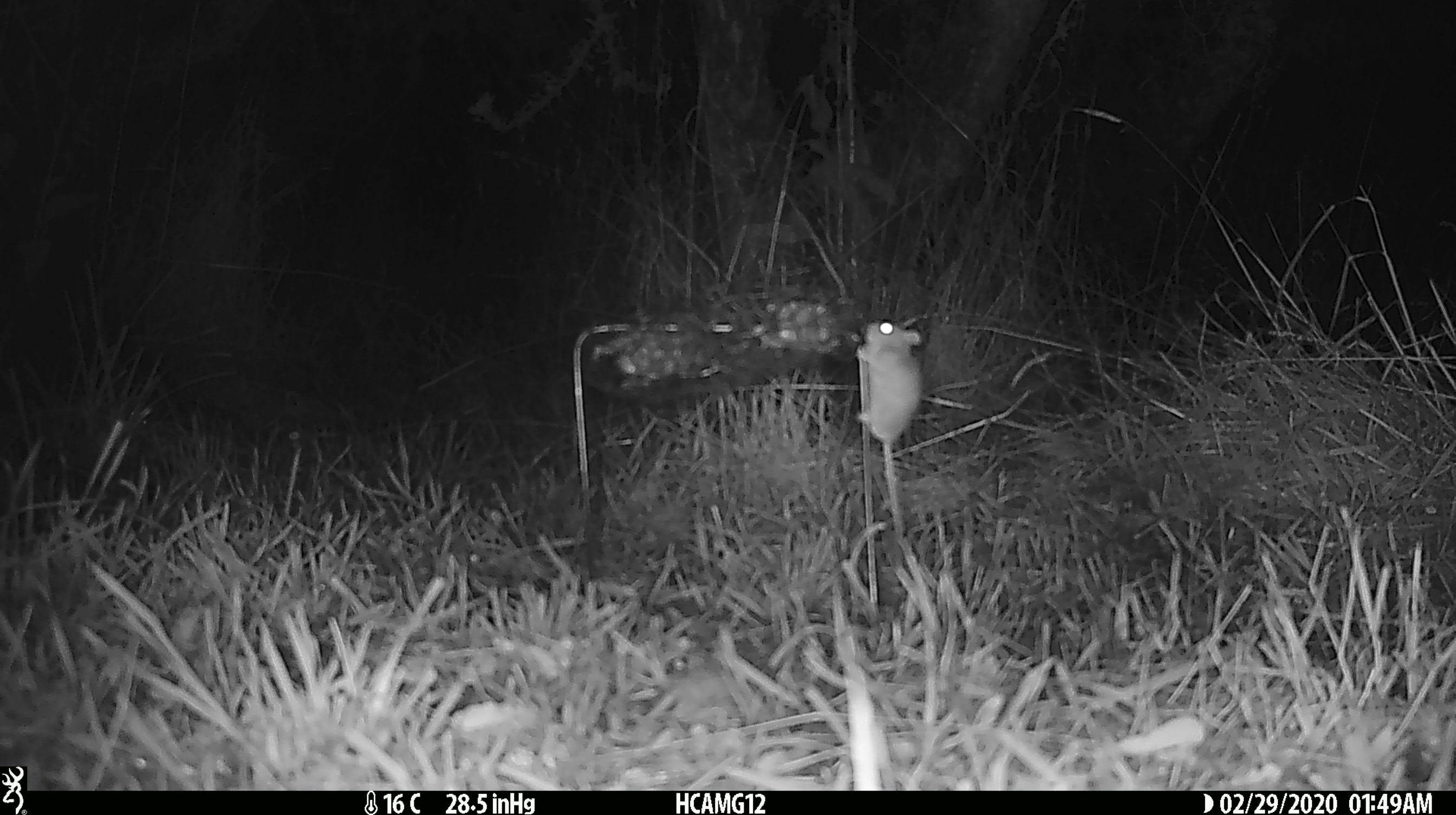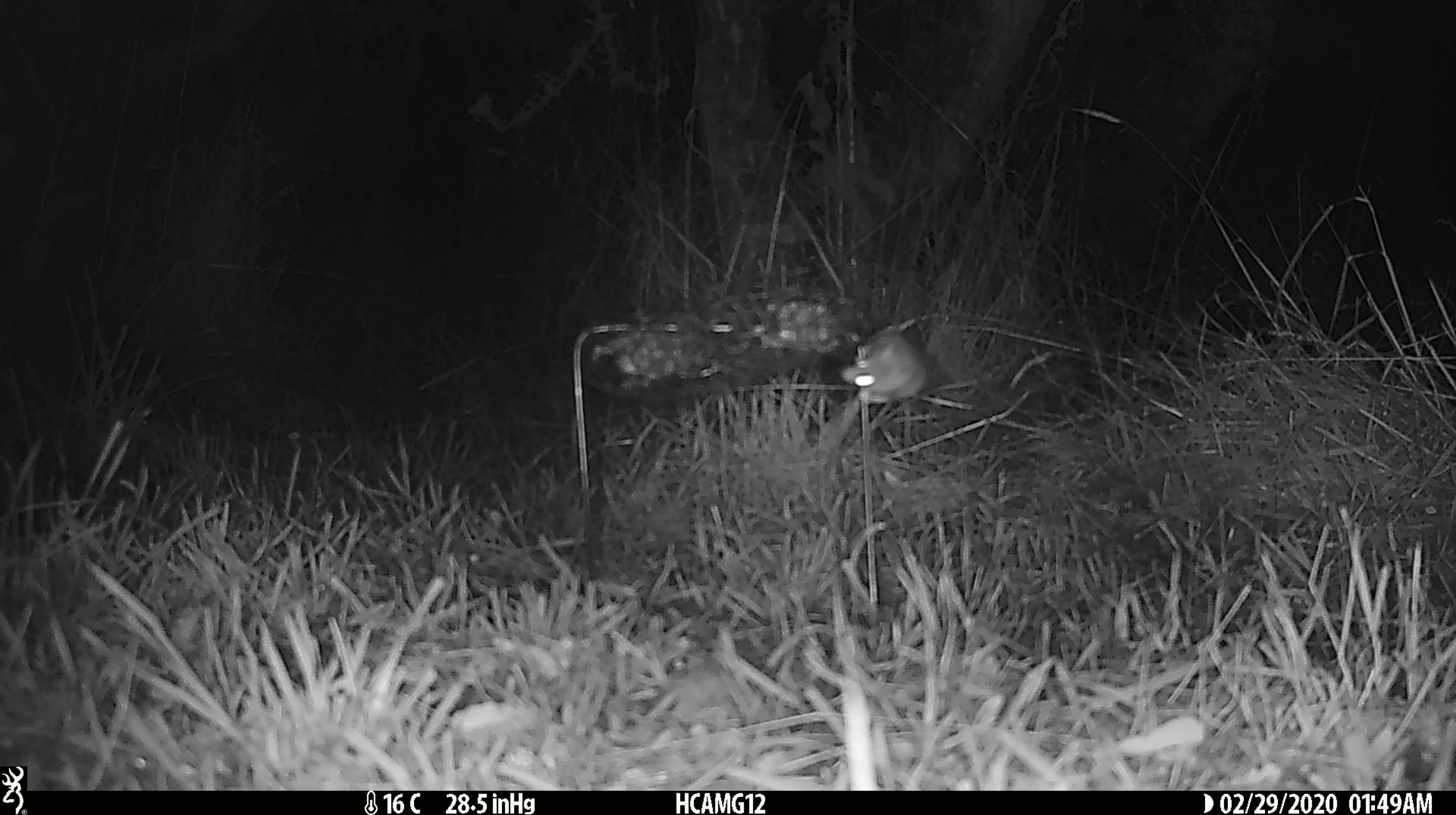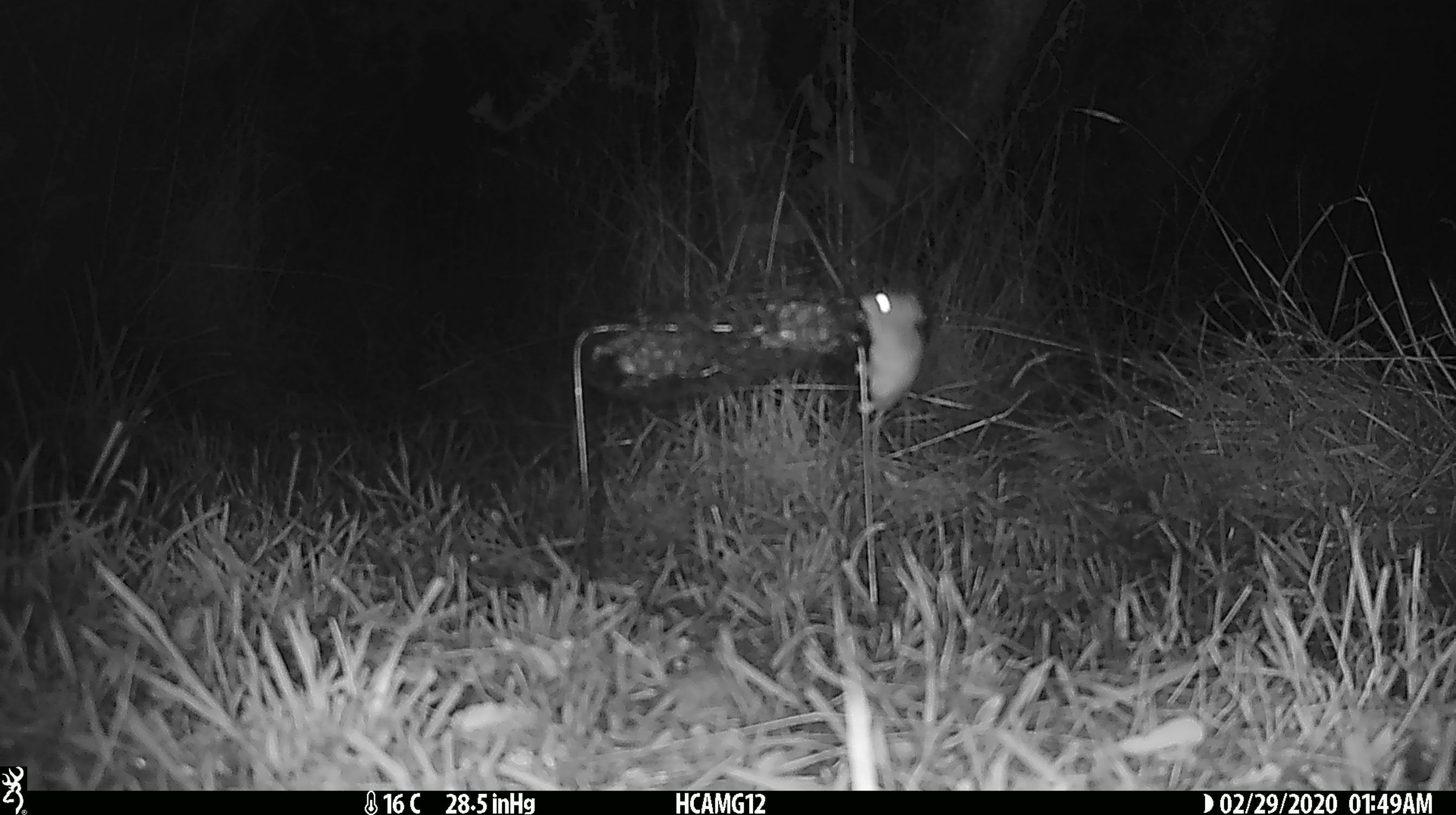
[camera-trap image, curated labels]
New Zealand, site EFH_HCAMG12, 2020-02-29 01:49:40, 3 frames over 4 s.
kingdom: Animalia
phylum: Chordata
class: Mammalia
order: Rodentia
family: Muridae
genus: Mus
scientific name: Mus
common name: mouse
Mouse (Mus).